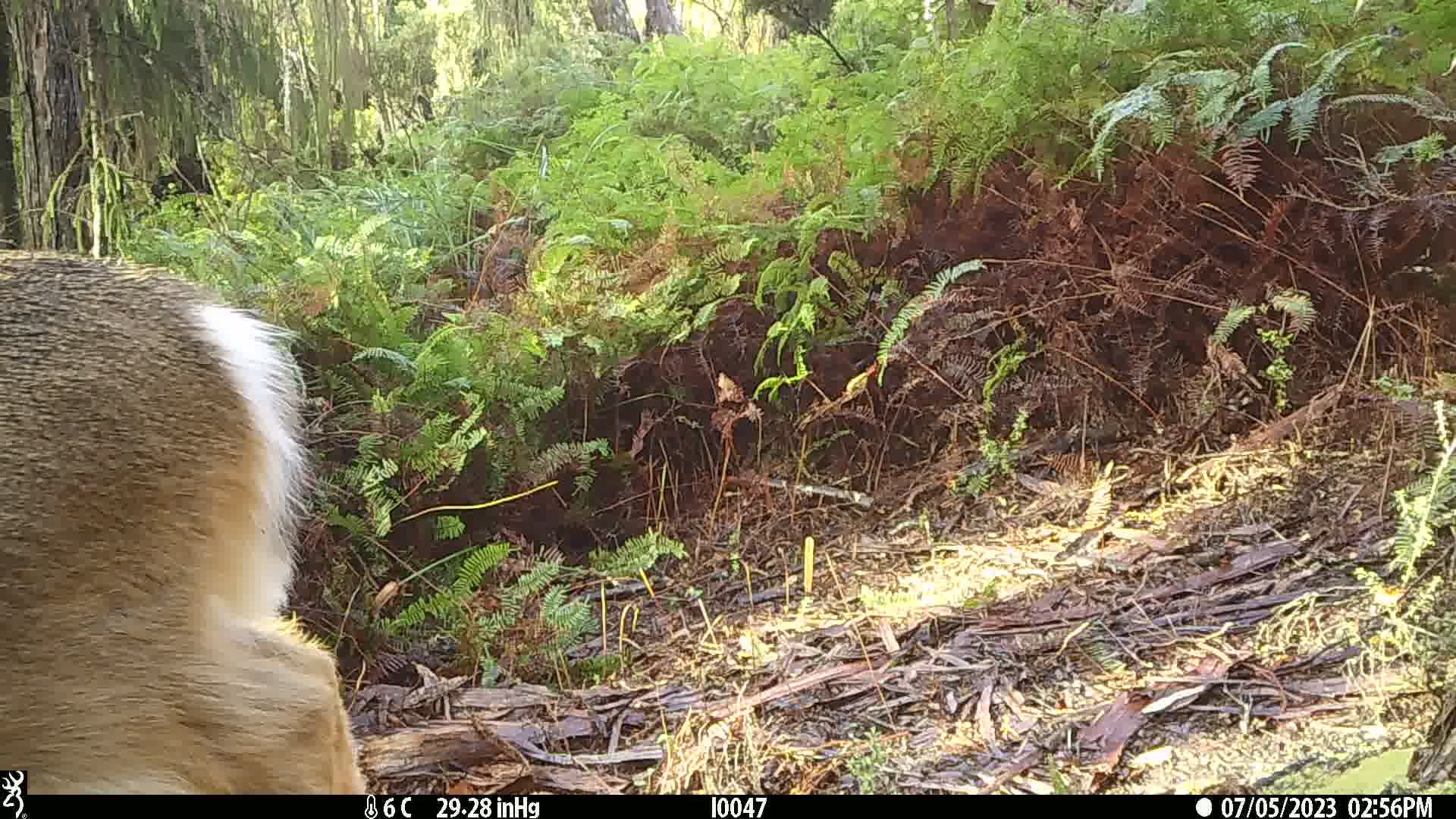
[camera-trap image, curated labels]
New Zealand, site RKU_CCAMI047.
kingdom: Animalia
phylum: Chordata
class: Mammalia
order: Artiodactyla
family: Cervidae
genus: Odocoileus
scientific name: Odocoileus virginianus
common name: white-tailed deer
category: white tailed deer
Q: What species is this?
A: White tailed deer (white-tailed deer) (Odocoileus virginianus).